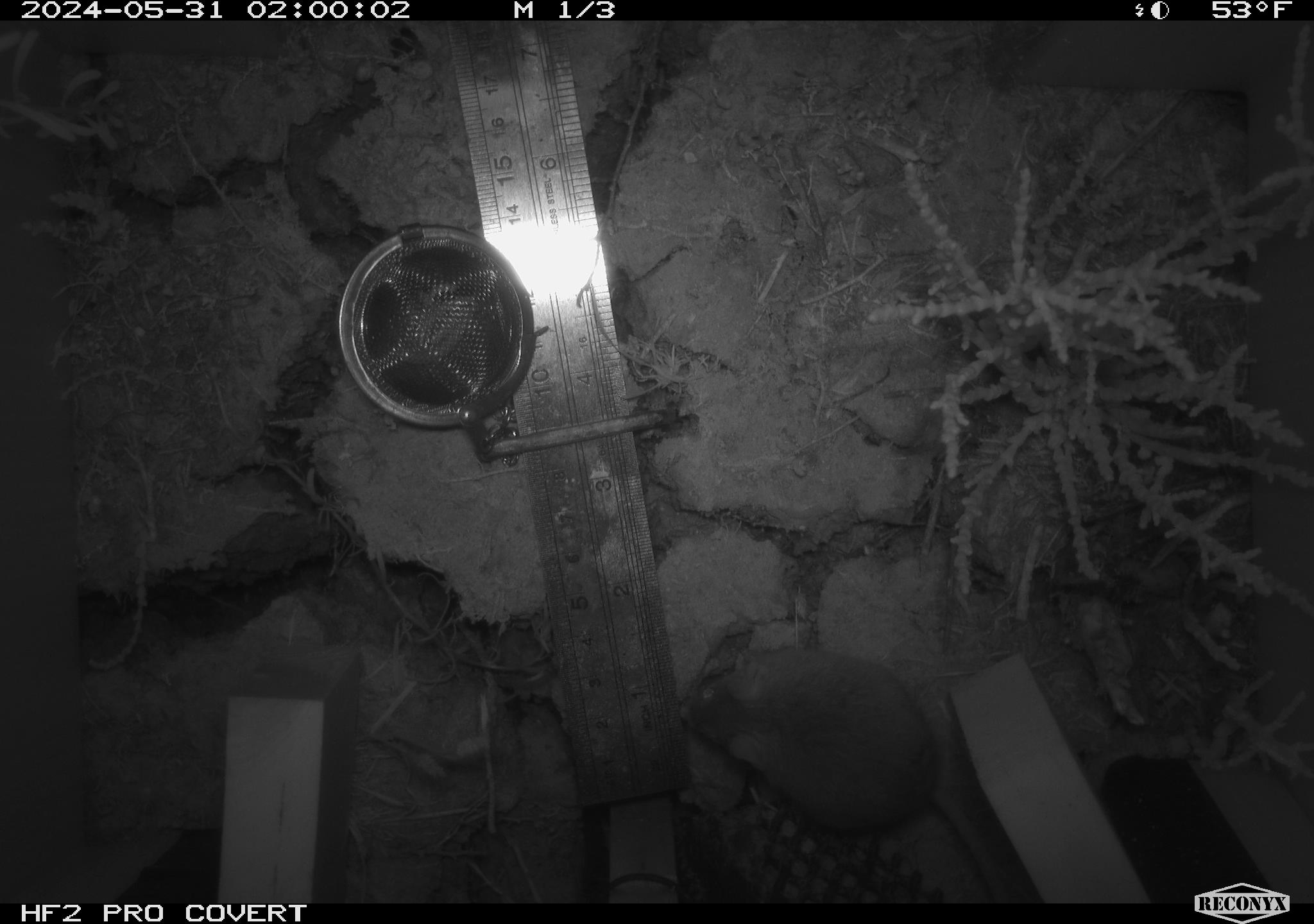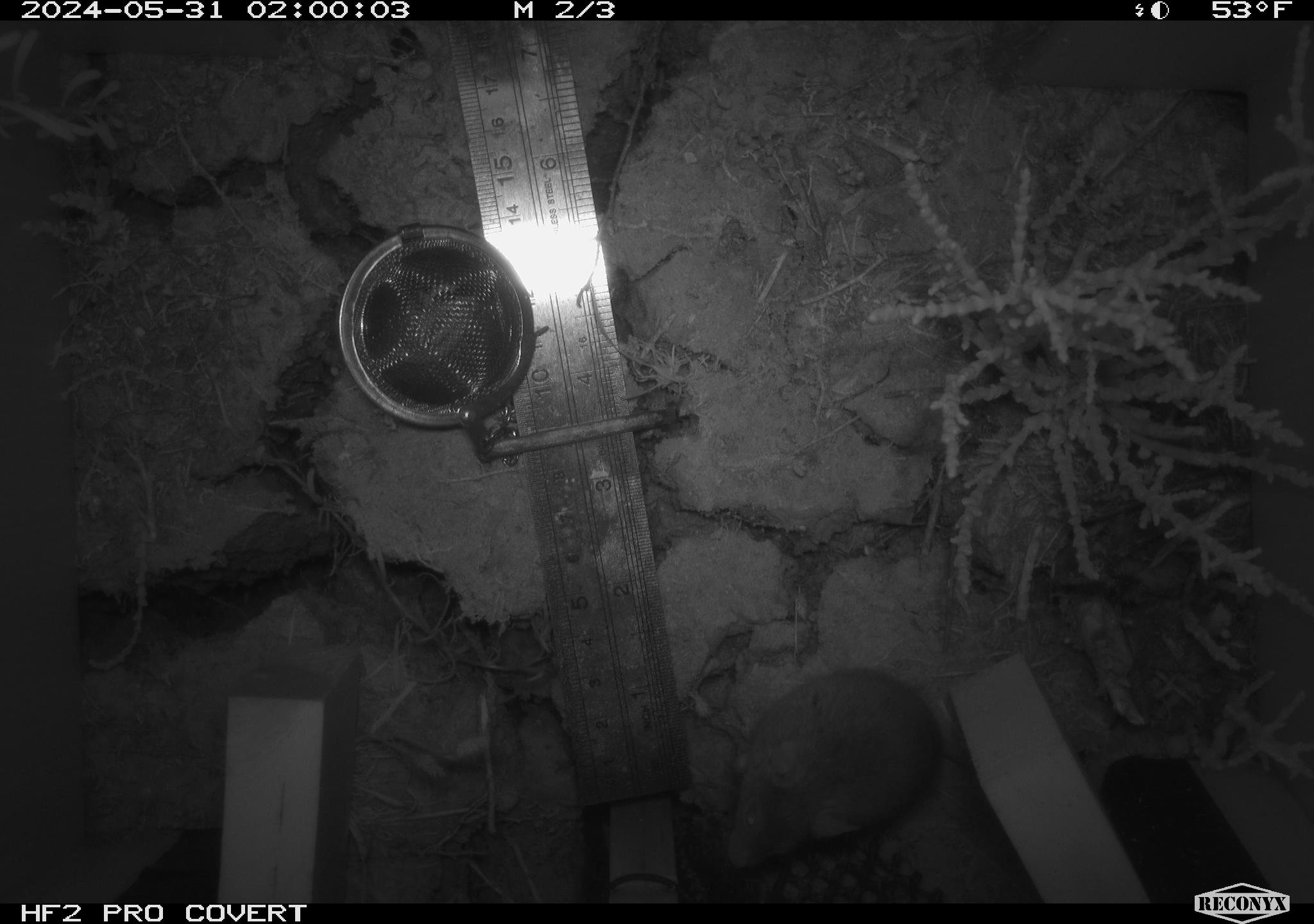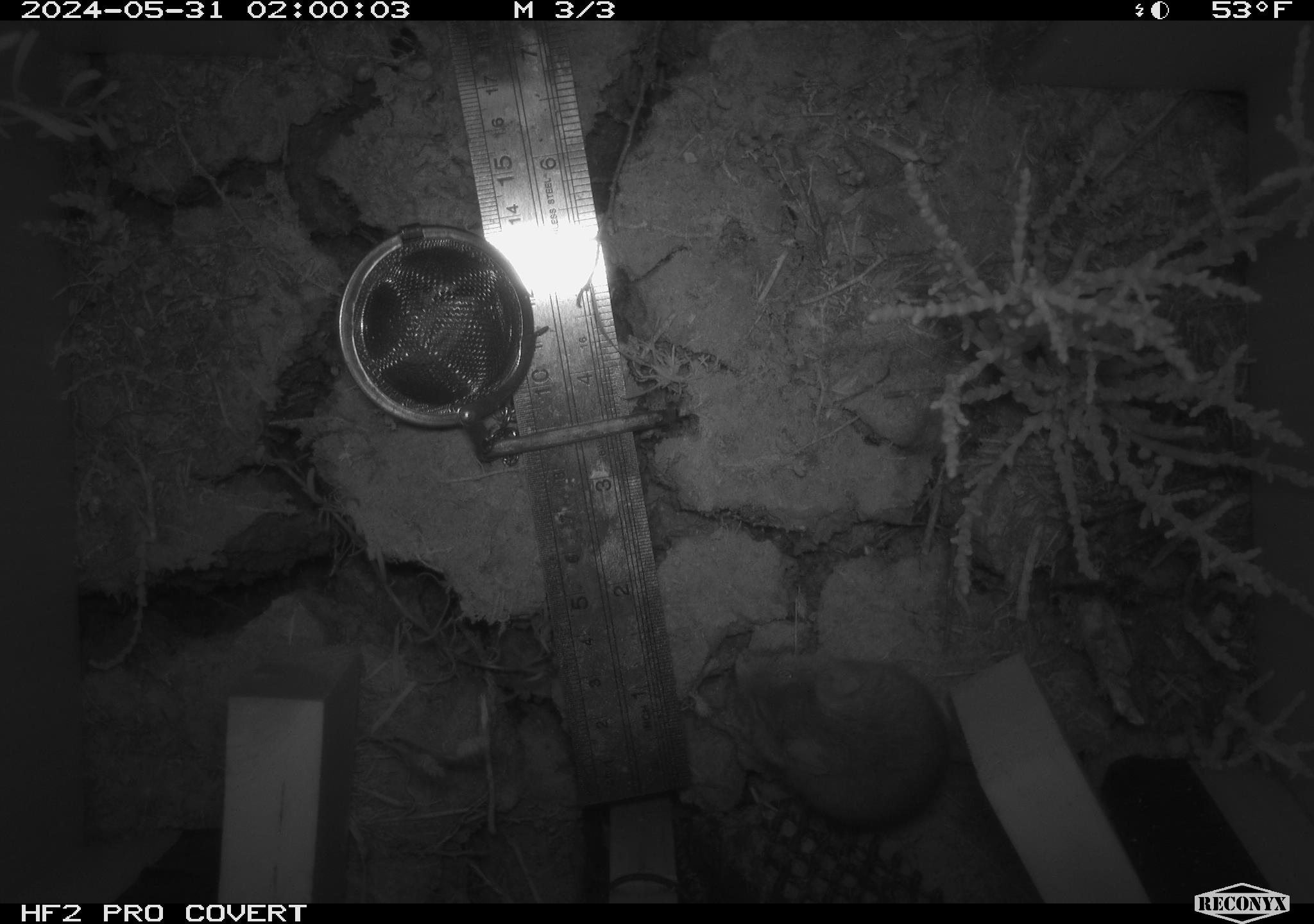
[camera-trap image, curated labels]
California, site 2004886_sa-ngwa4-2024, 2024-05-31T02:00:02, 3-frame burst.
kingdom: Animalia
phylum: Chordata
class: Mammalia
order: Rodentia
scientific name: Rodentia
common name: mouse species